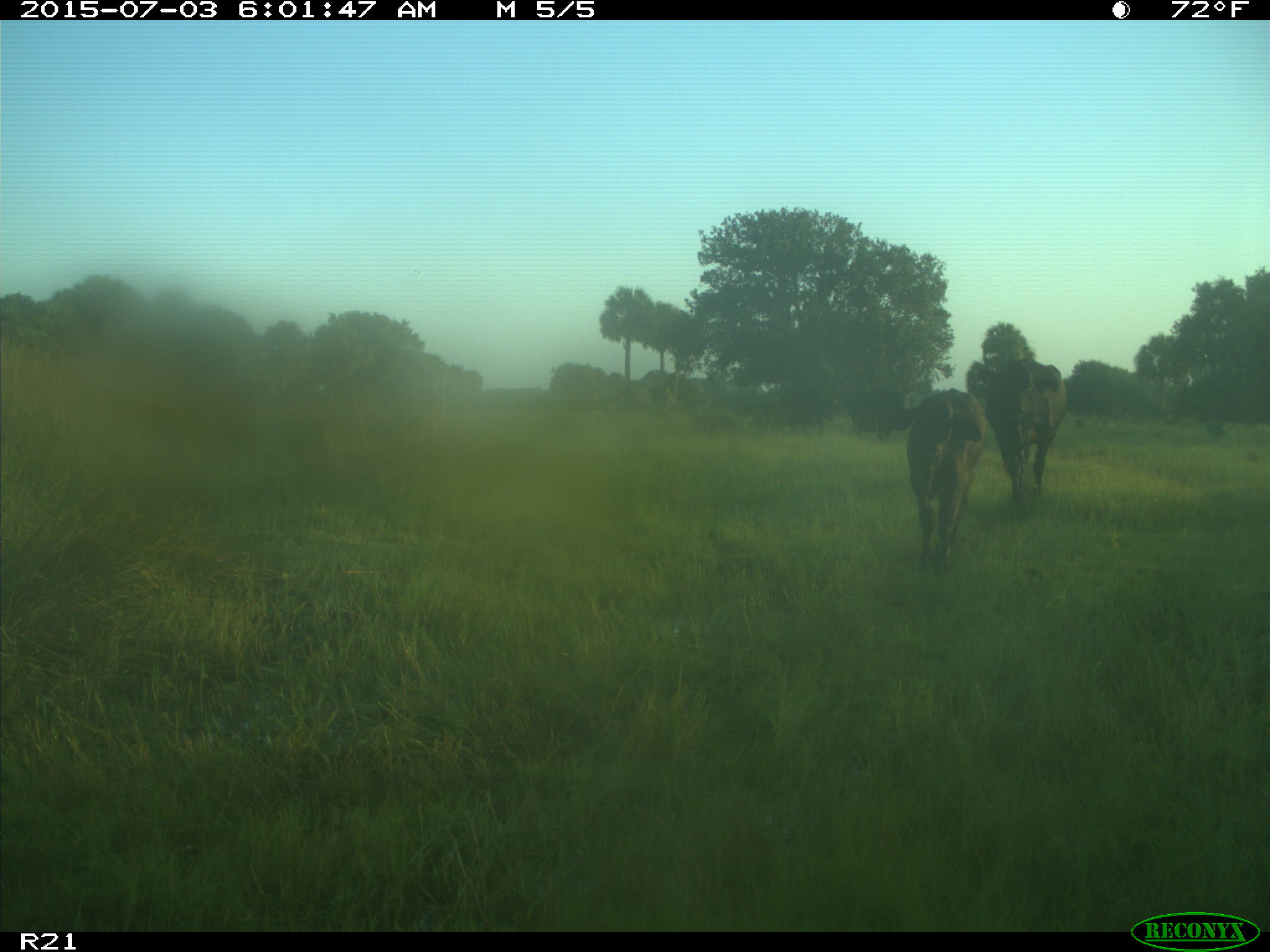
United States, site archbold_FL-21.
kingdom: Animalia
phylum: Chordata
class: Mammalia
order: Artiodactyla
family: Bovidae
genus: Bos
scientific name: Bos taurus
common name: domestic cow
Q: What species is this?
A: Bos taurus (domestic cow).